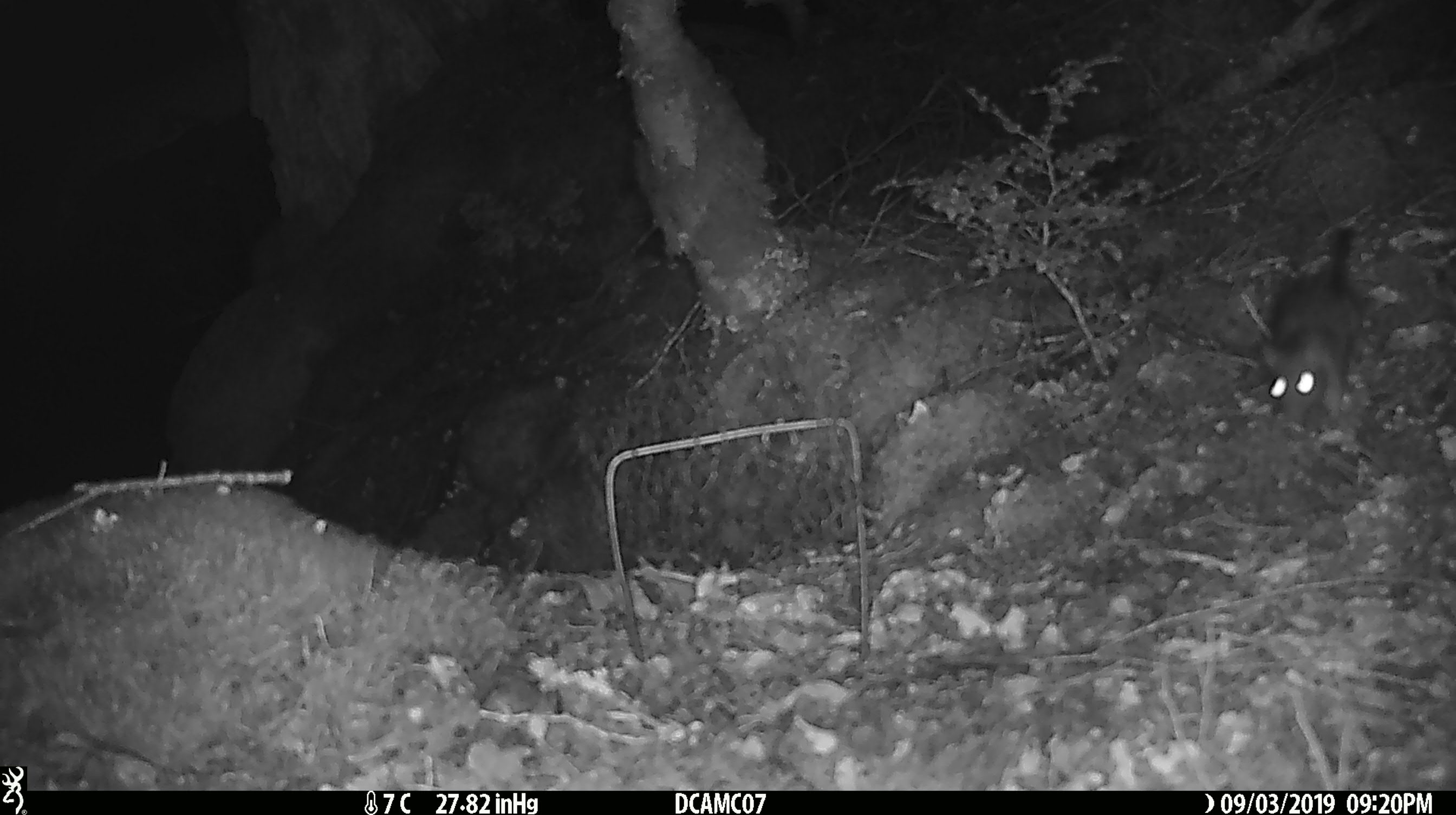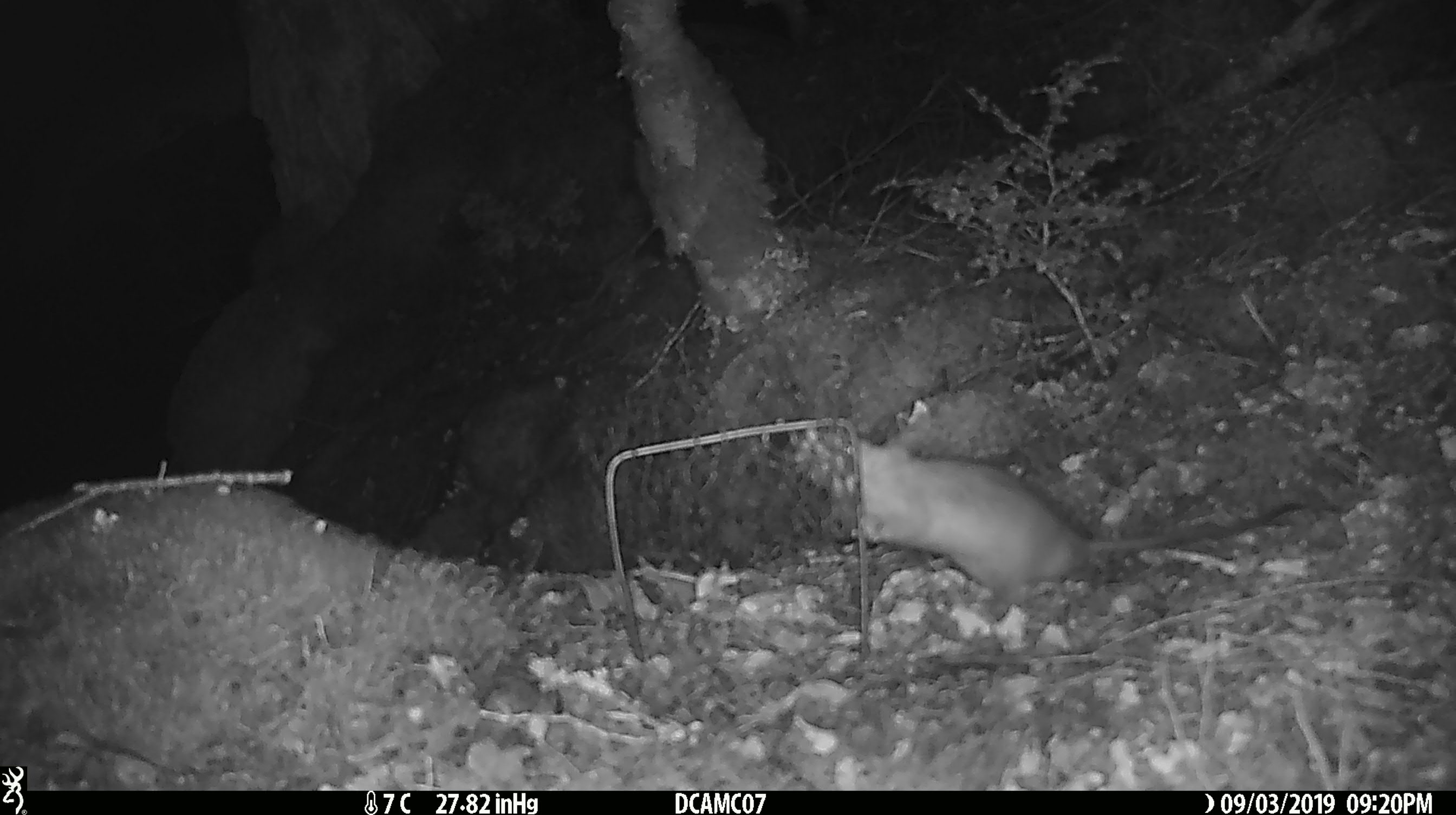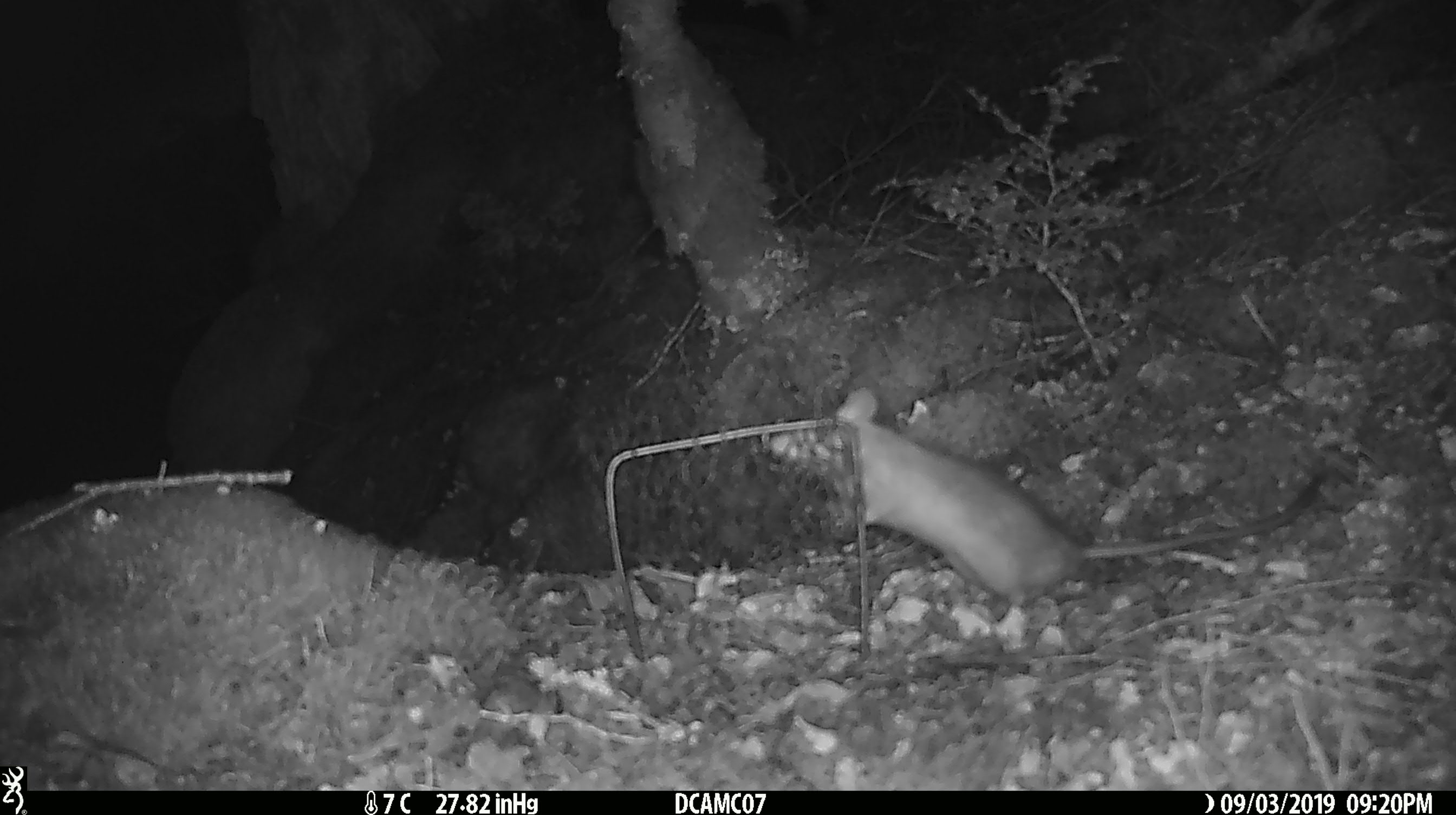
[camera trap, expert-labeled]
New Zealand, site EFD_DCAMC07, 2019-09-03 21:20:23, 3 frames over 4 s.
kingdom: Animalia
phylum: Chordata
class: Mammalia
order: Rodentia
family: Muridae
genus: Rattus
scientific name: Rattus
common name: rat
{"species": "rat (Rattus)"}